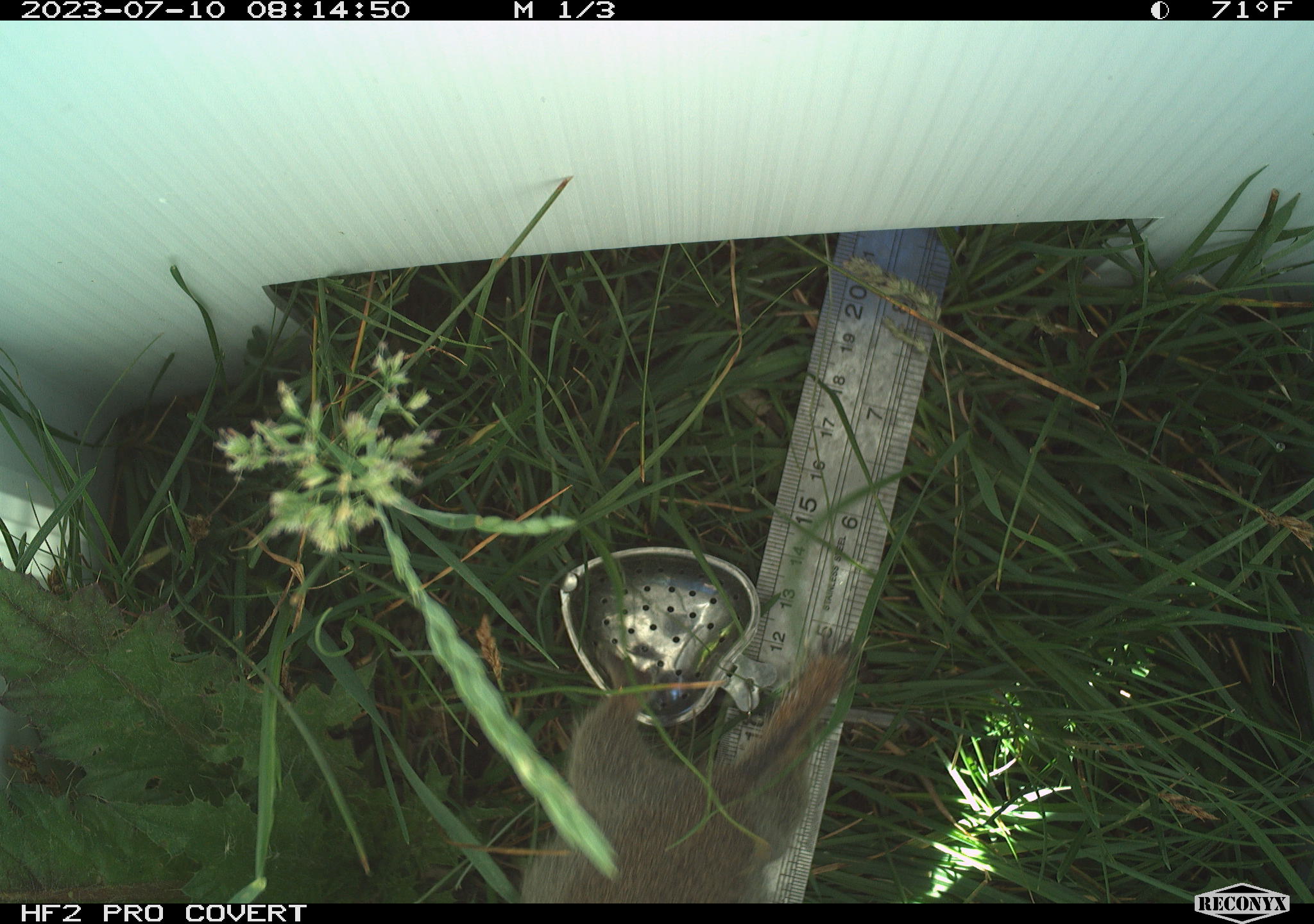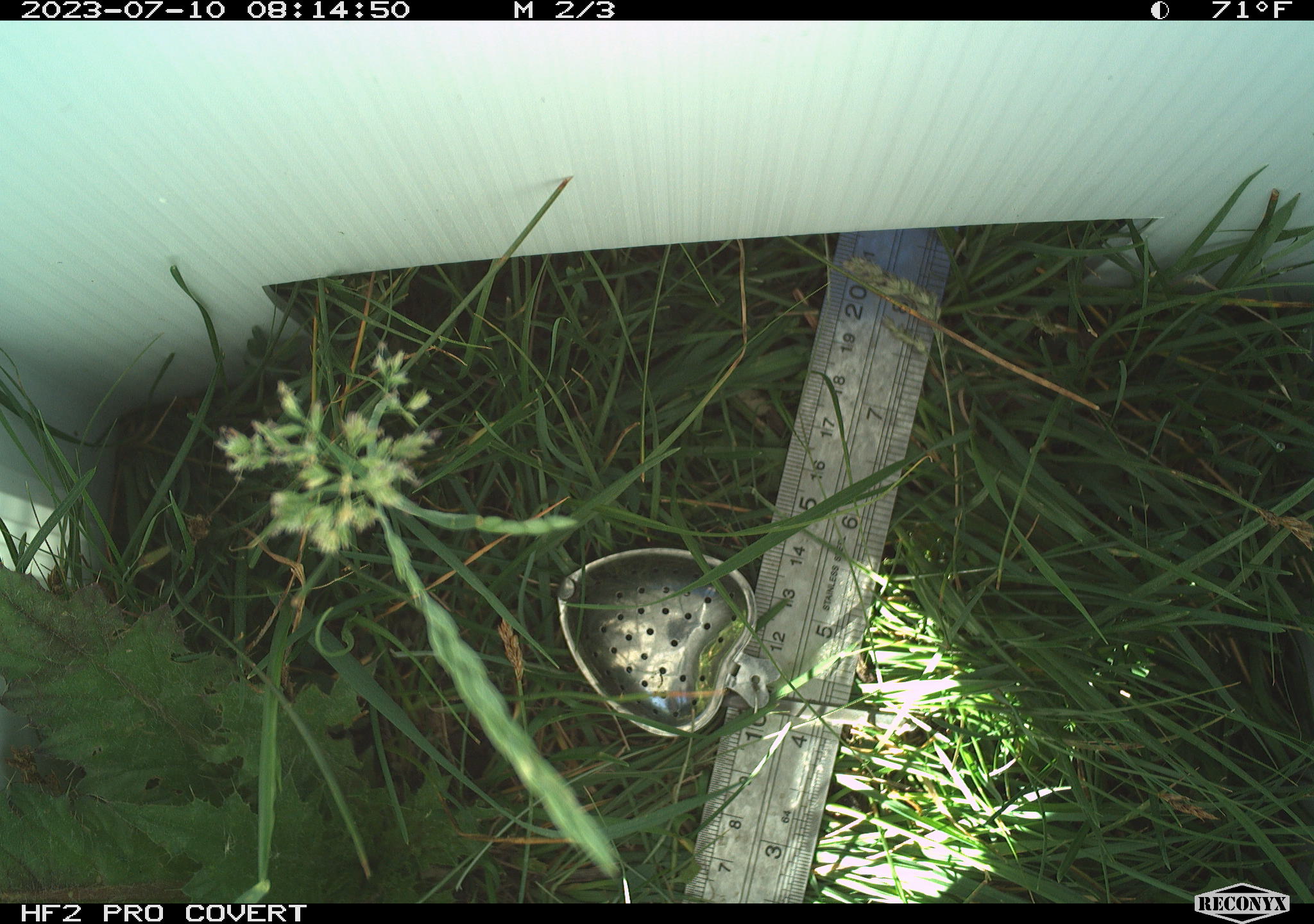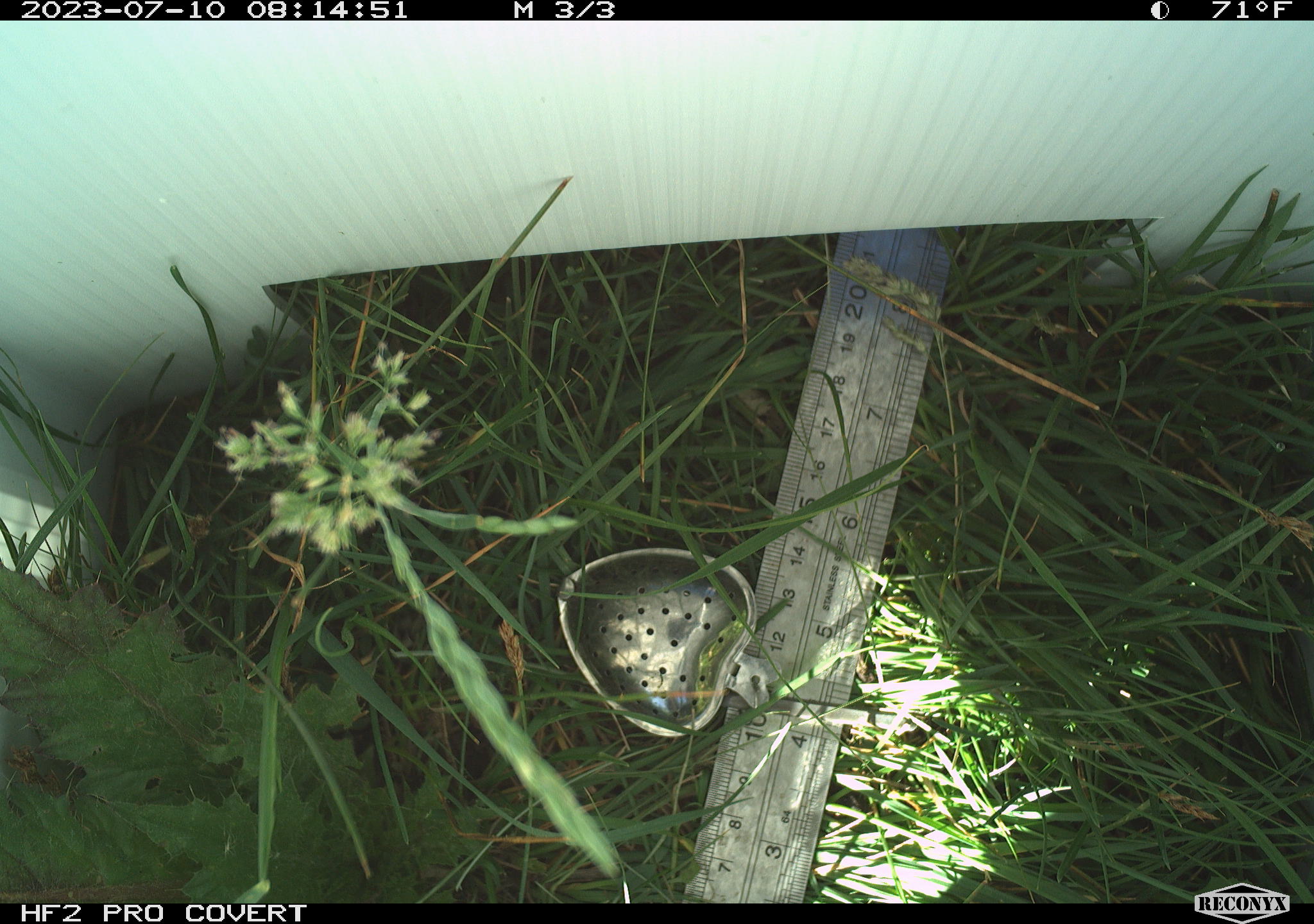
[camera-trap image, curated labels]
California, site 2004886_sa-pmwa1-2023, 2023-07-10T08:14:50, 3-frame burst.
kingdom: Animalia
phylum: Chordata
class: Mammalia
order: Rodentia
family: Sciuridae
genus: Urocitellus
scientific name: Urocitellus beldingi beldingi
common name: belding's ground squirrel